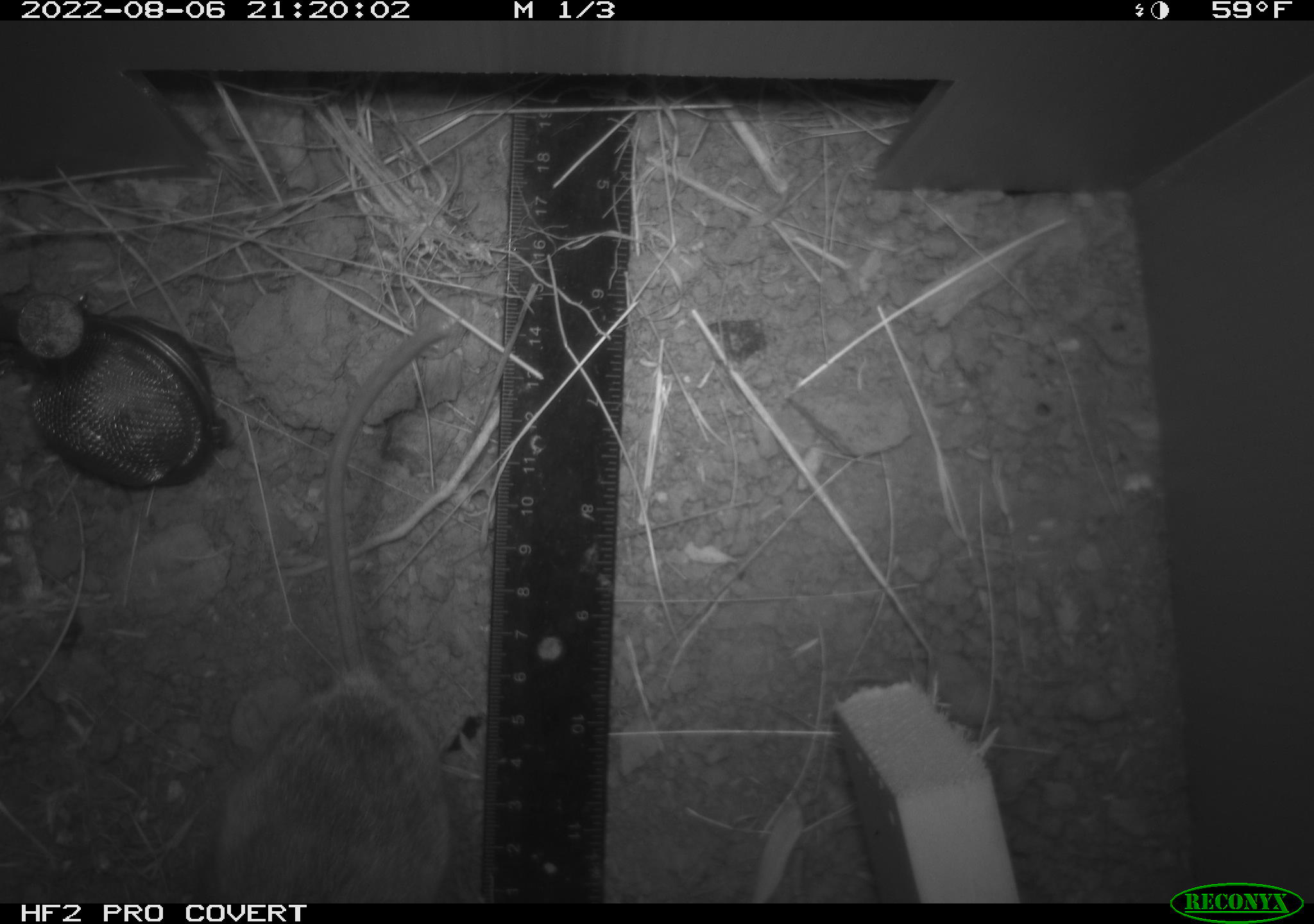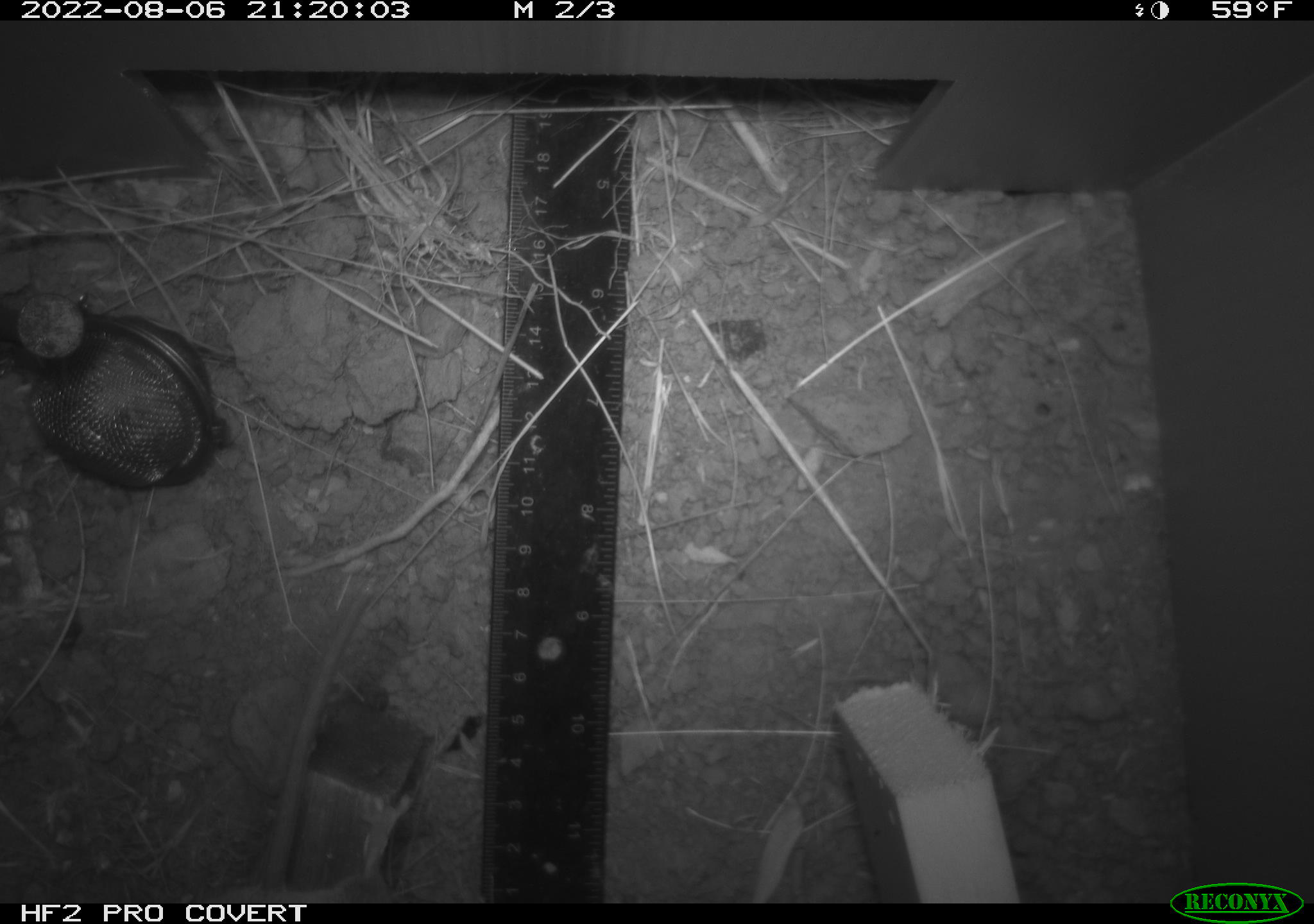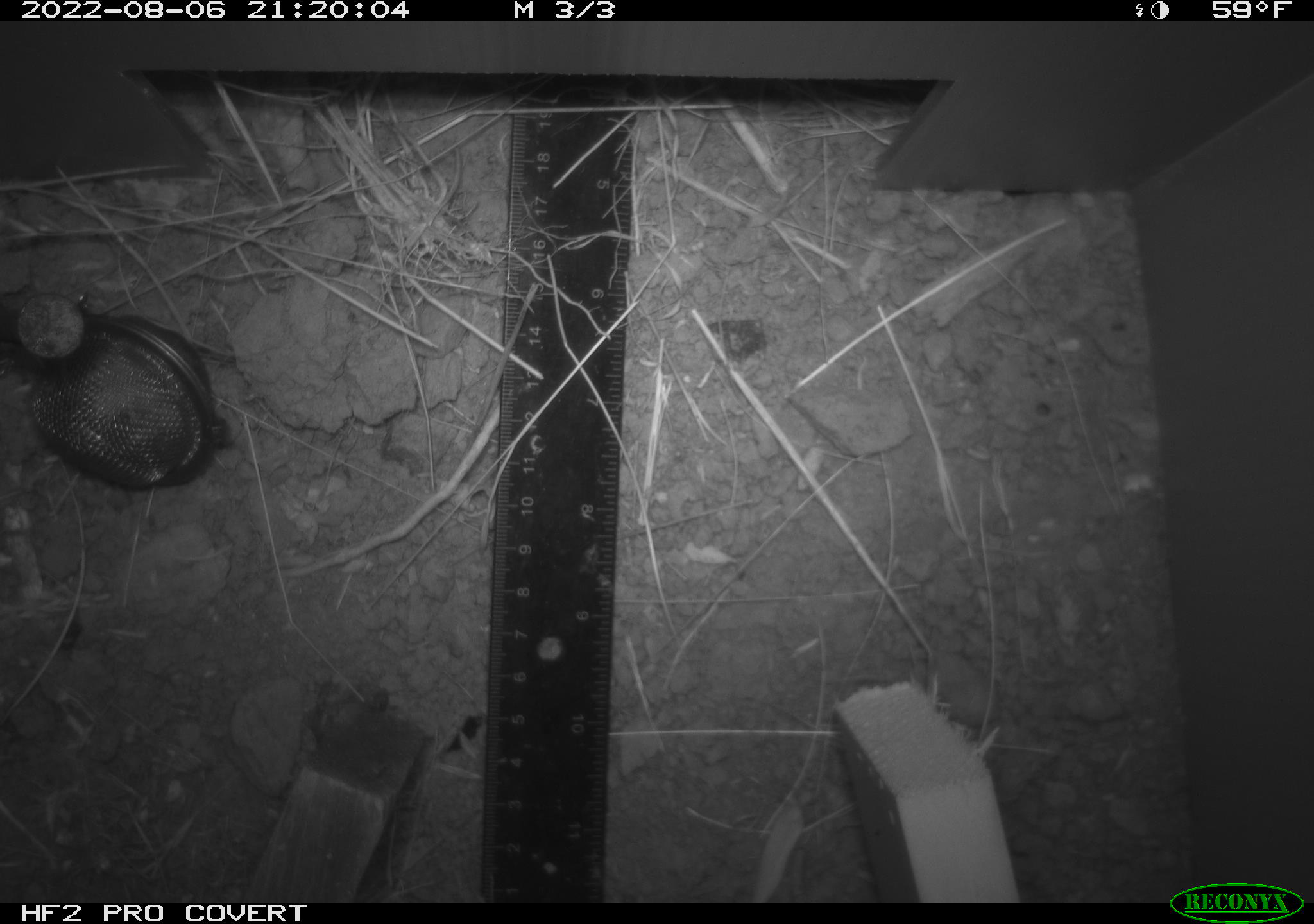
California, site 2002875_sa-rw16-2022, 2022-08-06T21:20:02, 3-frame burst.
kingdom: Animalia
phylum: Chordata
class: Mammalia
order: Rodentia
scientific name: Rodentia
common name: mouse species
Mouse species (Rodentia).